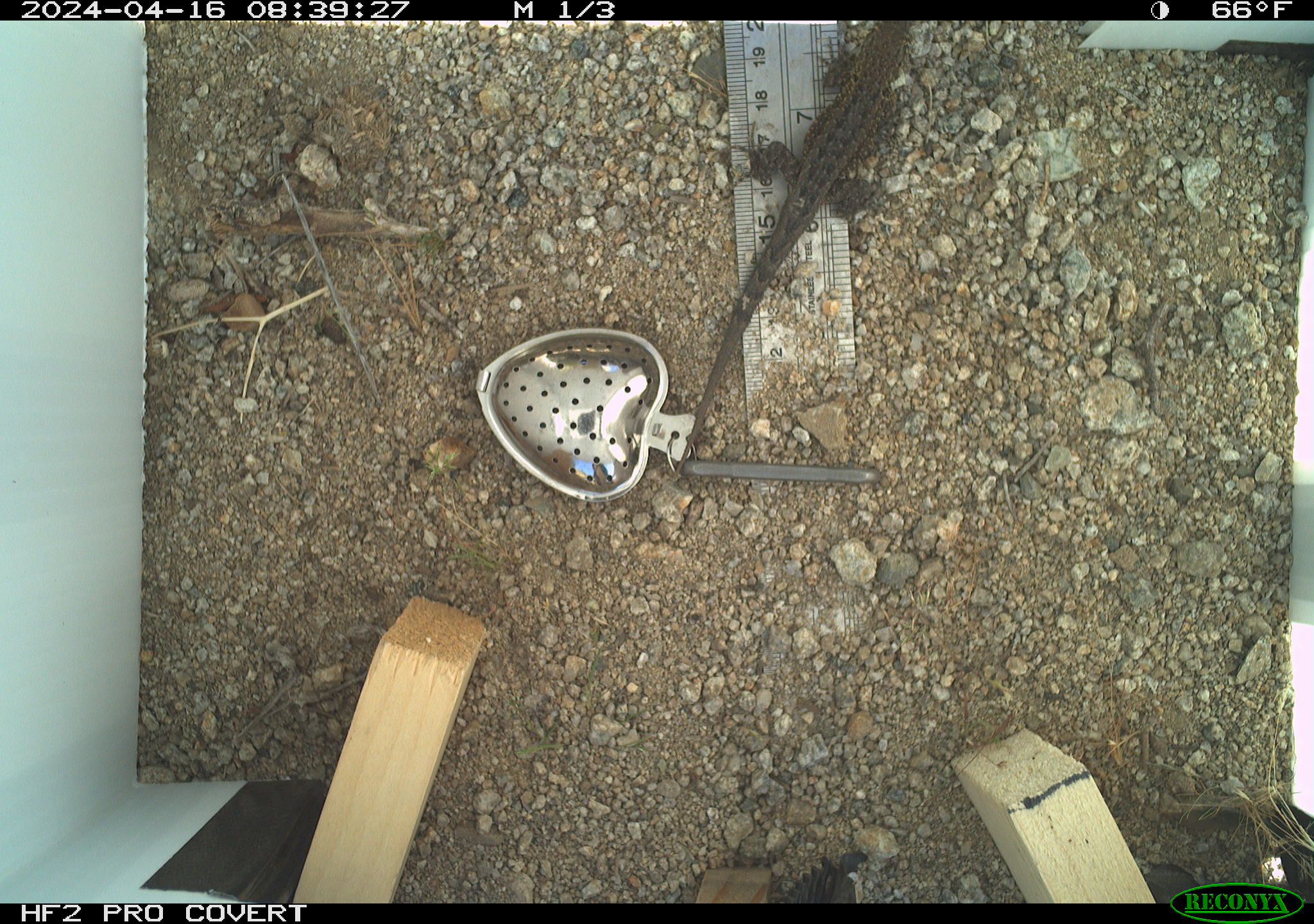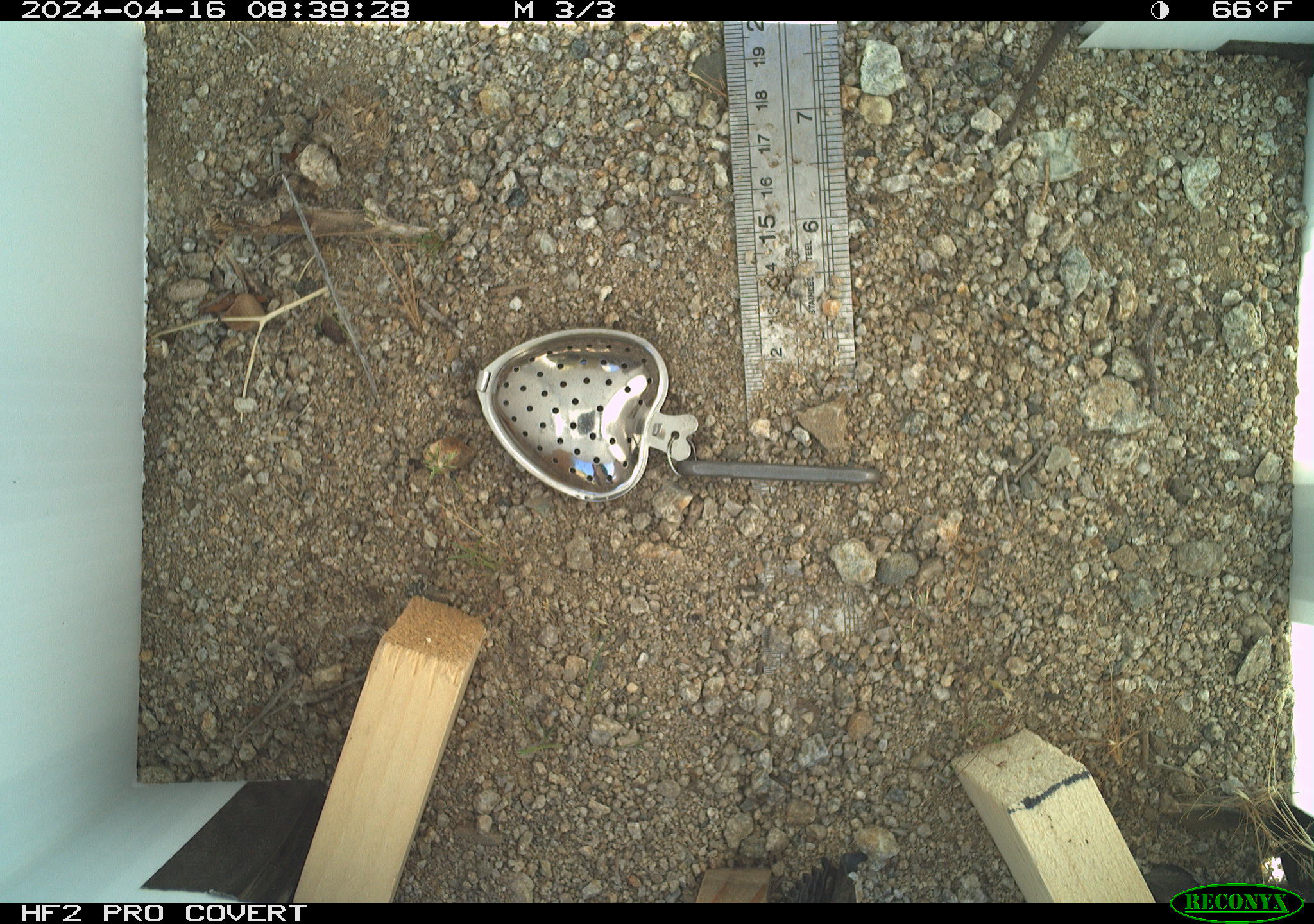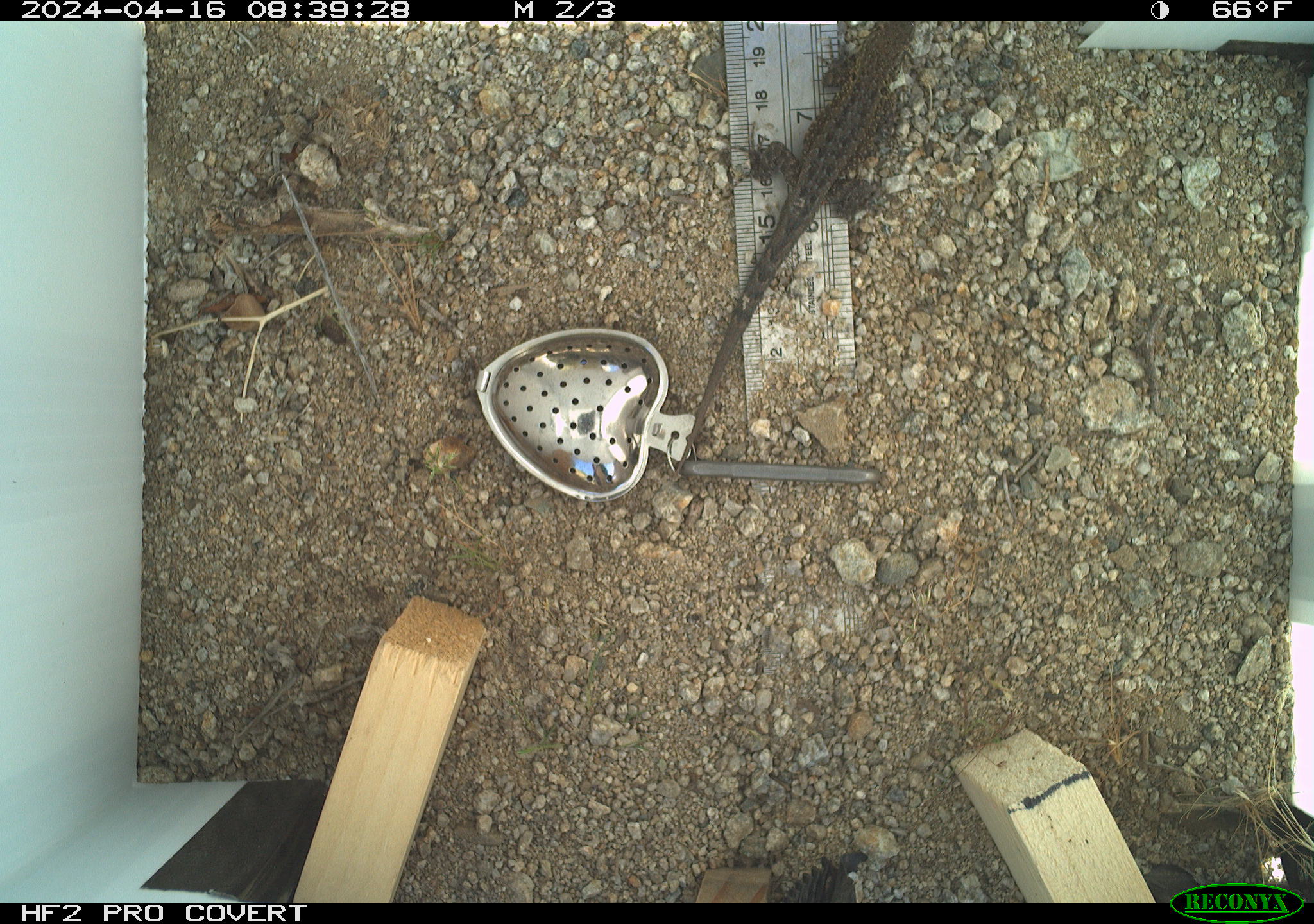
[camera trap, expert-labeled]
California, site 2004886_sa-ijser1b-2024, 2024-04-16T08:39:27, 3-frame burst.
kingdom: Animalia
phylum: Chordata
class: Reptilia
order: Squamata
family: Phrynosomatidae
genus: Uta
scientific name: Uta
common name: side-blotched lizards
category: uta species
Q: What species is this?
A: Uta species (side-blotched lizards) (Uta).